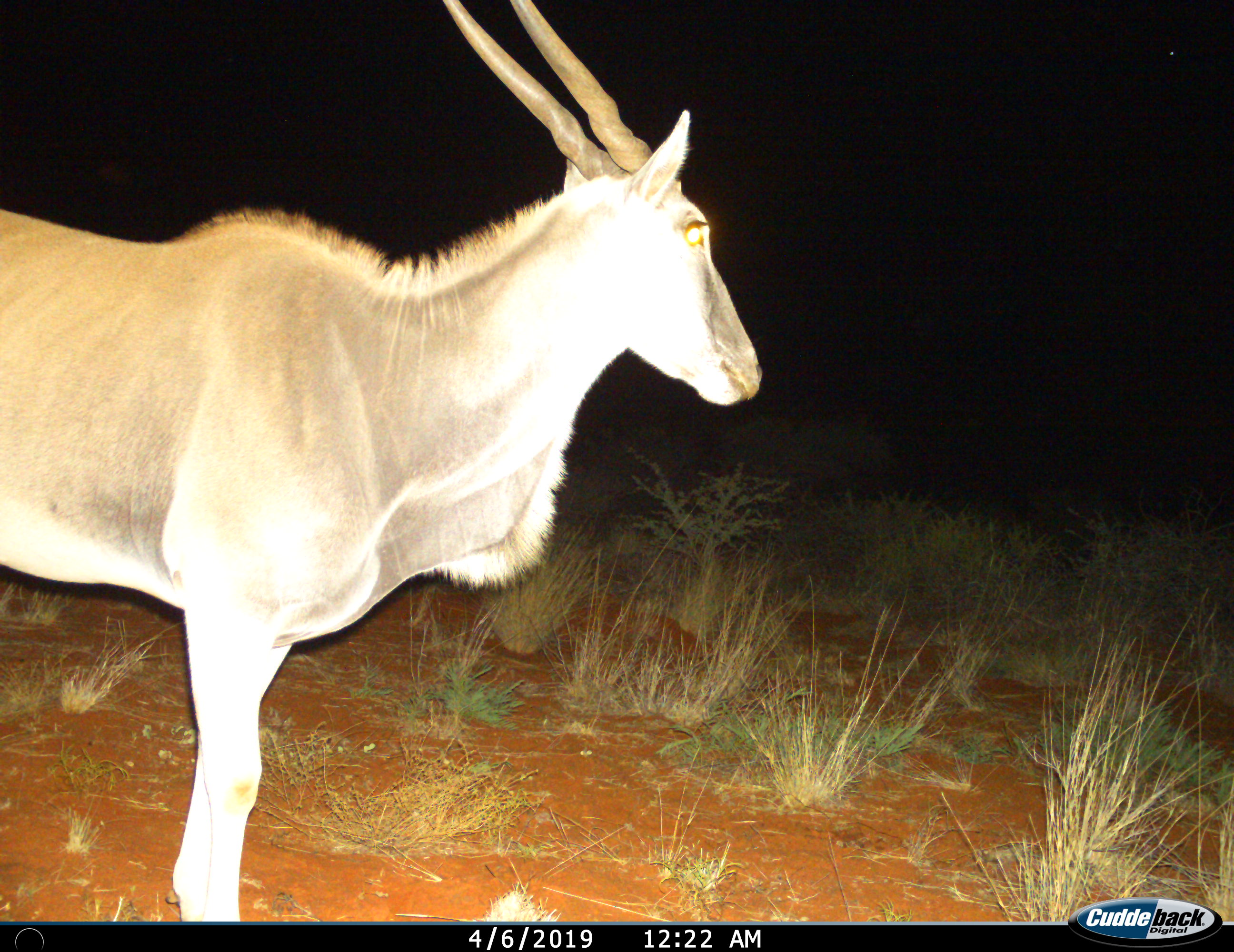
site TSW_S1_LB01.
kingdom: Animalia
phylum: Chordata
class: Mammalia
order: Artiodactyla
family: Bovidae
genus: Tragelaphus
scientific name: Tragelaphus oryx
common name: eland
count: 1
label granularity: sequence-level